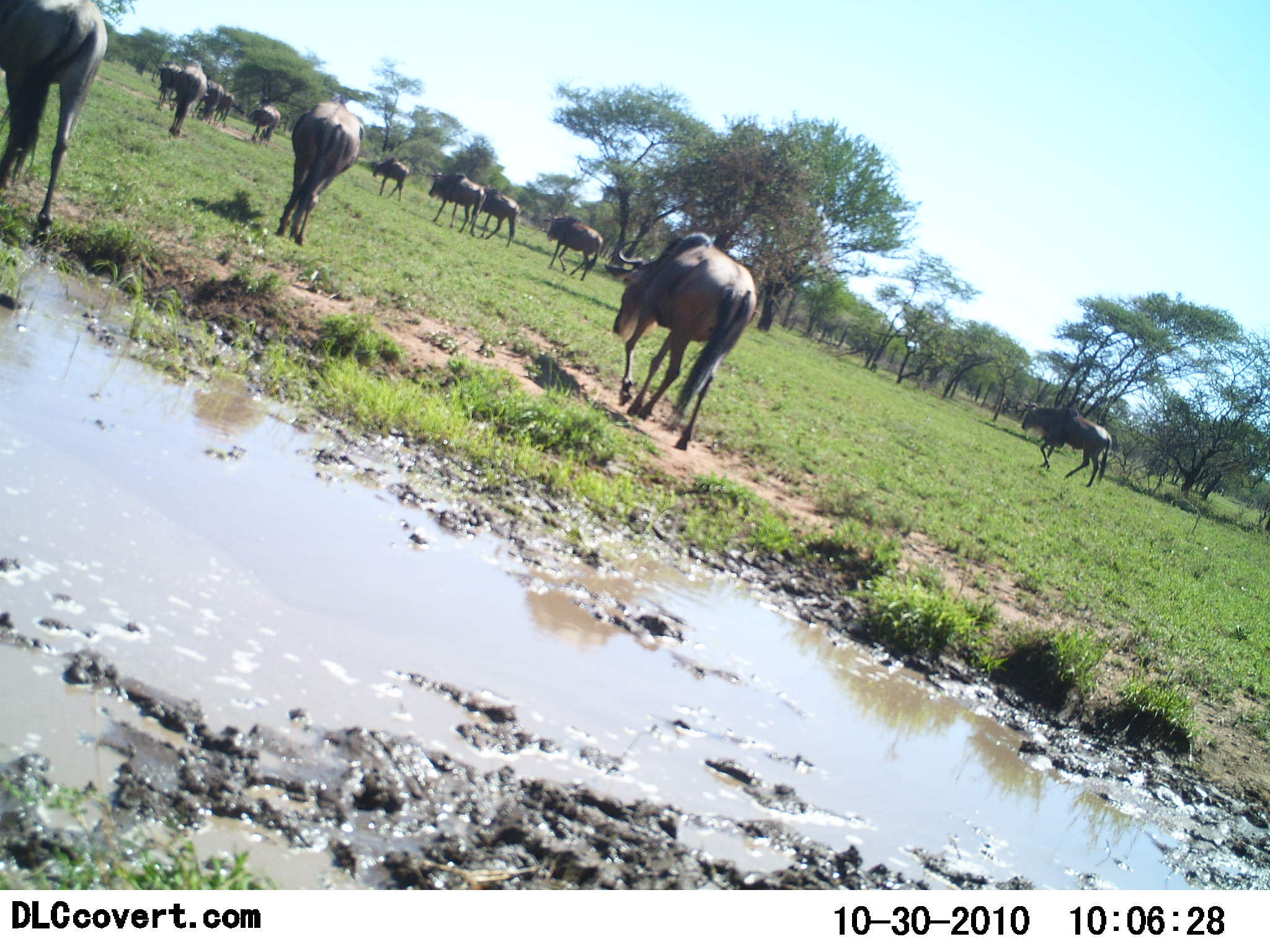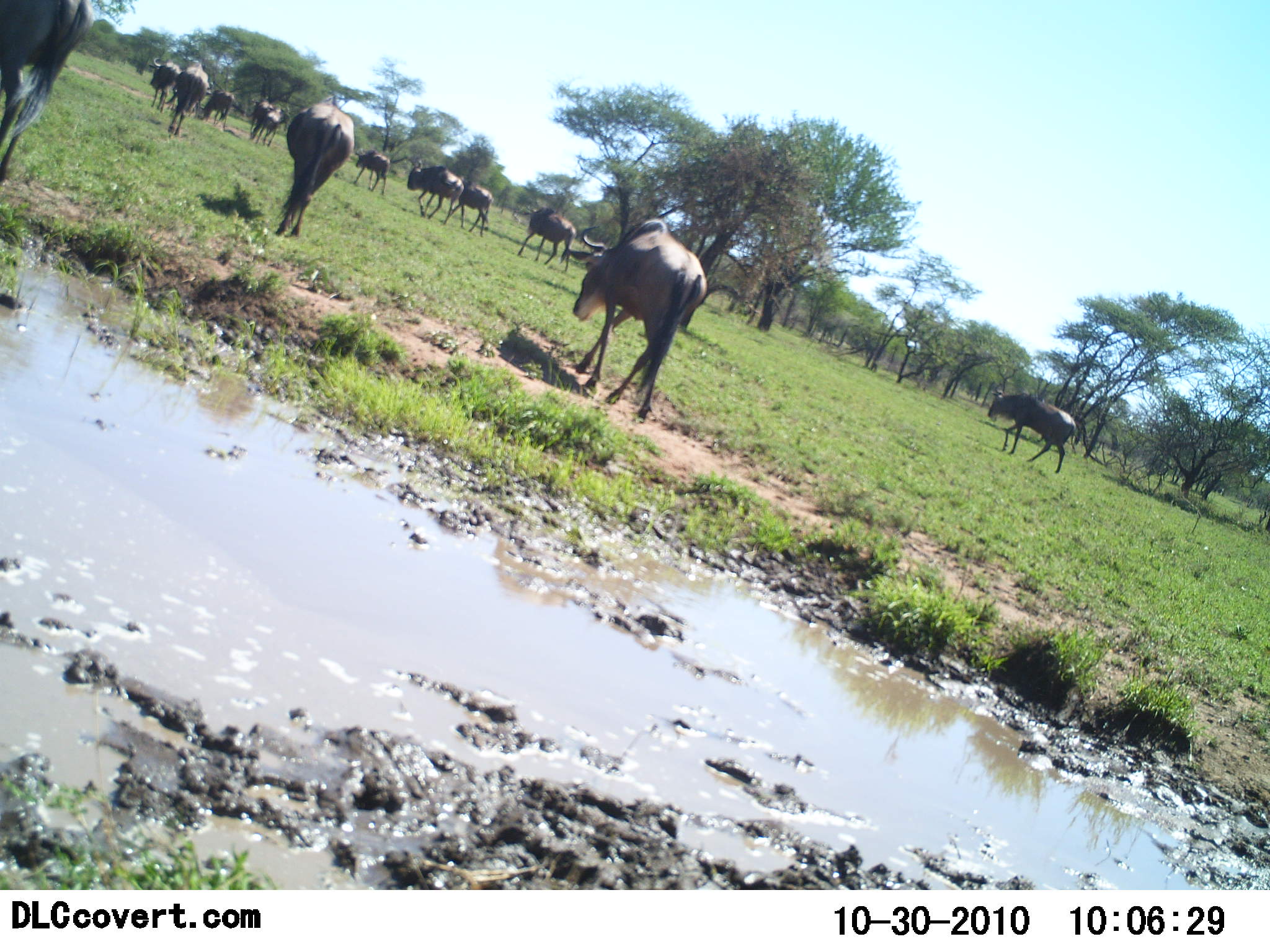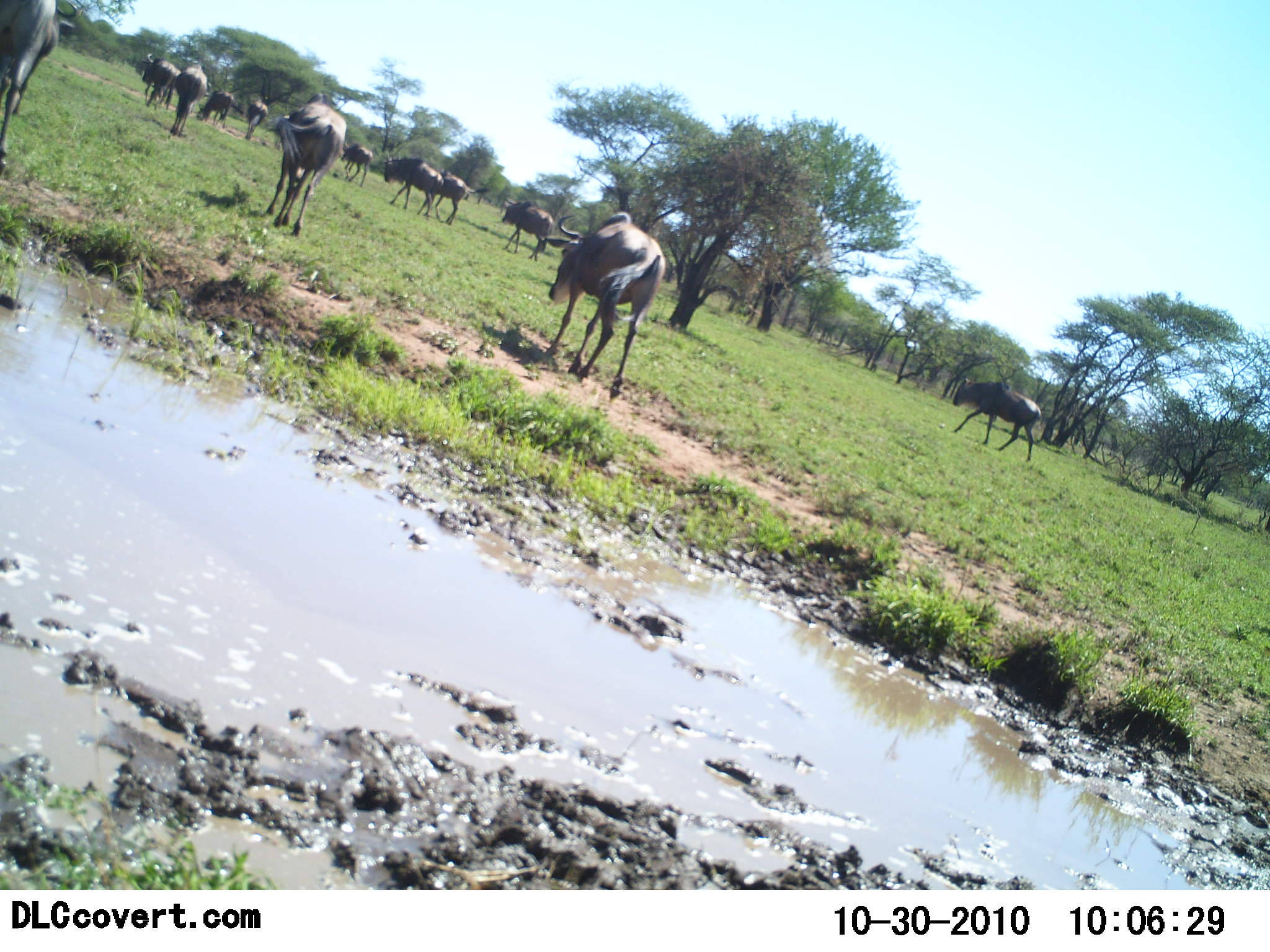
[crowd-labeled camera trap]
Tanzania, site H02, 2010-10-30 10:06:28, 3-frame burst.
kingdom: Animalia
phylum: Chordata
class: Mammalia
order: Artiodactyla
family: Bovidae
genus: Connochaetes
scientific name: Connochaetes taurinus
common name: blue wildebeest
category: wildebeest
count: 11-50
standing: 7%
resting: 0%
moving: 87%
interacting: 0%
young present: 7%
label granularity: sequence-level